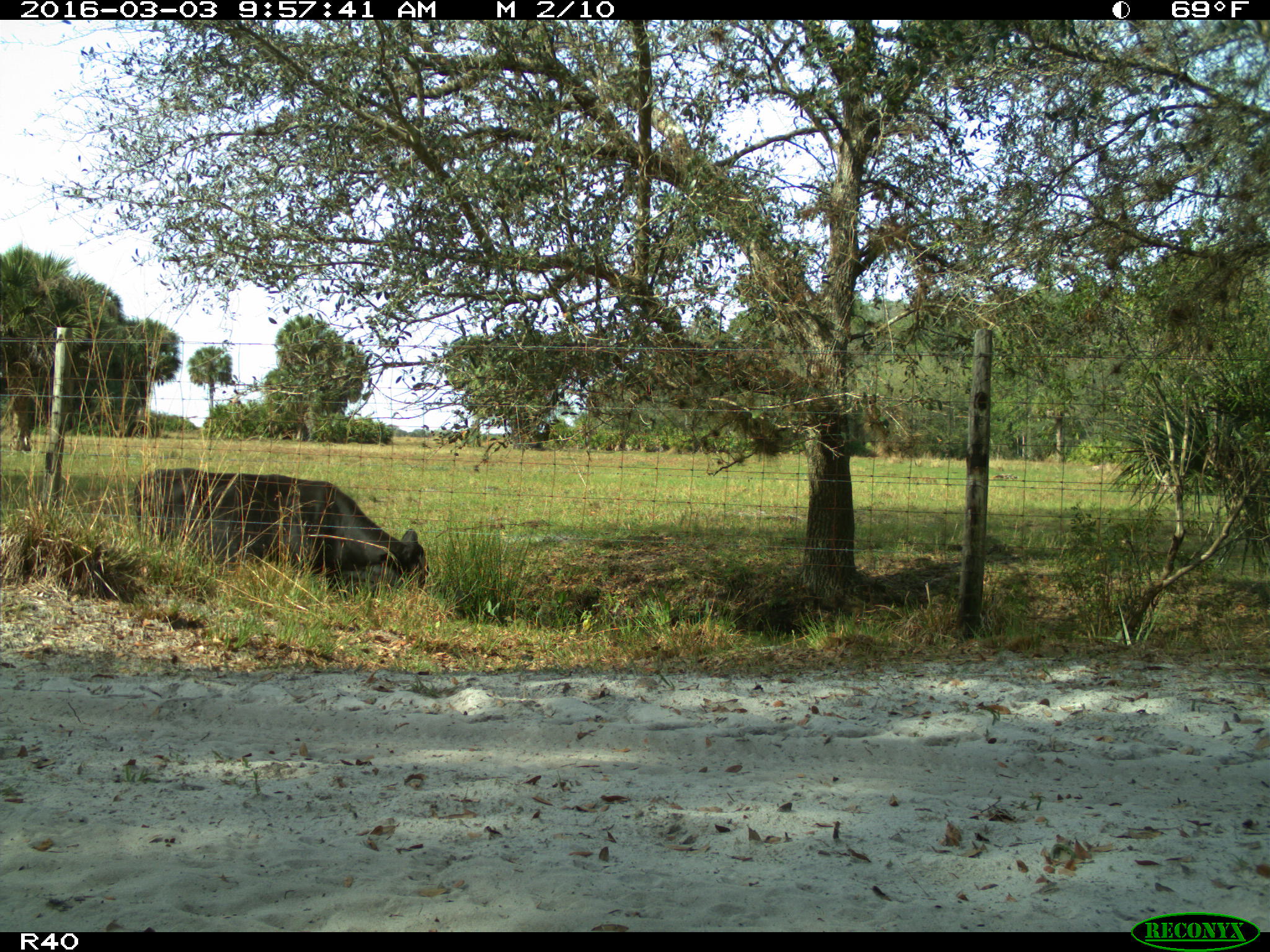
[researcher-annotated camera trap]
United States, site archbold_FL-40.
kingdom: Animalia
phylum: Chordata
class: Mammalia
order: Artiodactyla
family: Bovidae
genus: Bos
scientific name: Bos taurus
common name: domestic cow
Bos taurus (domestic cow).